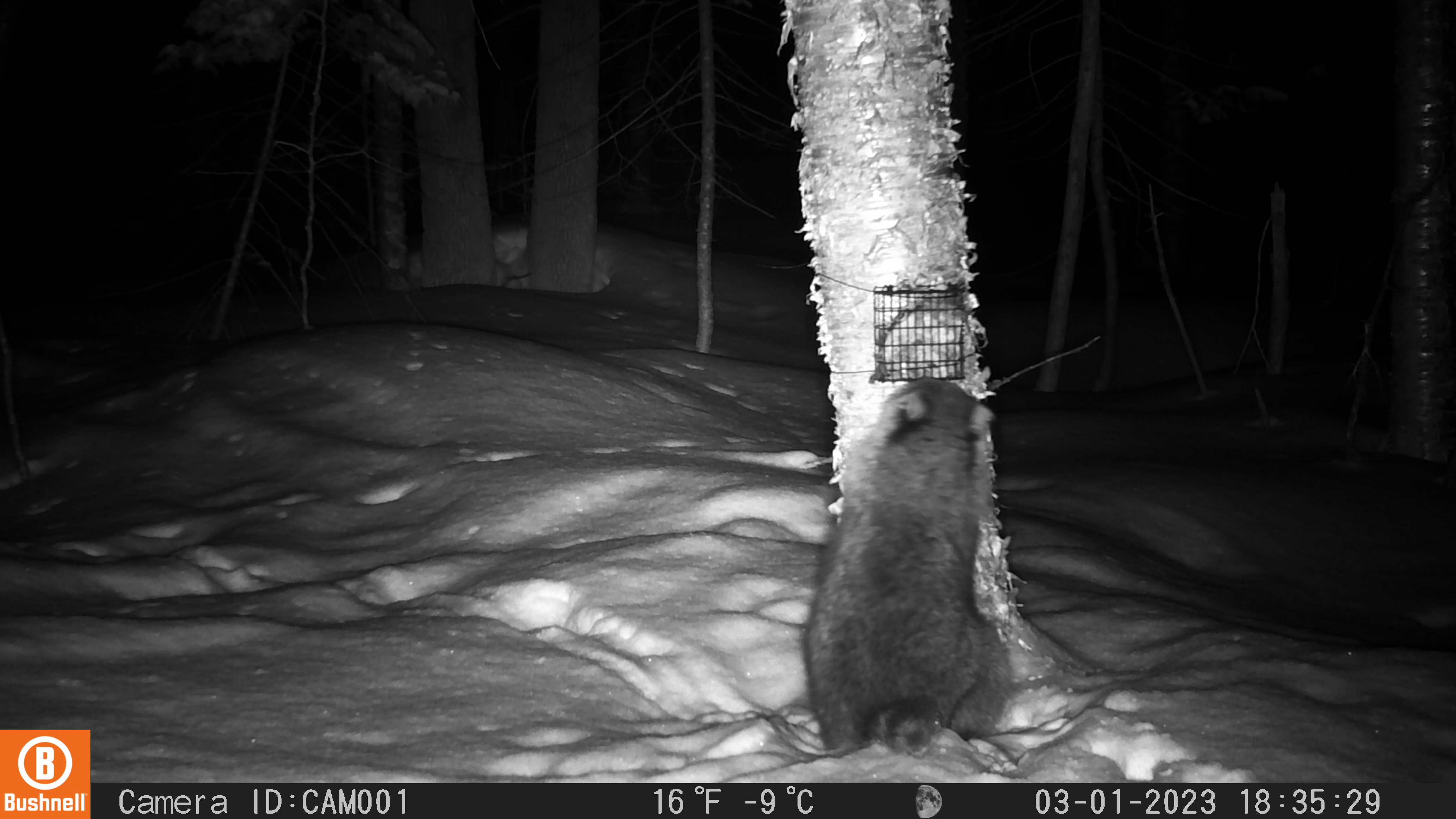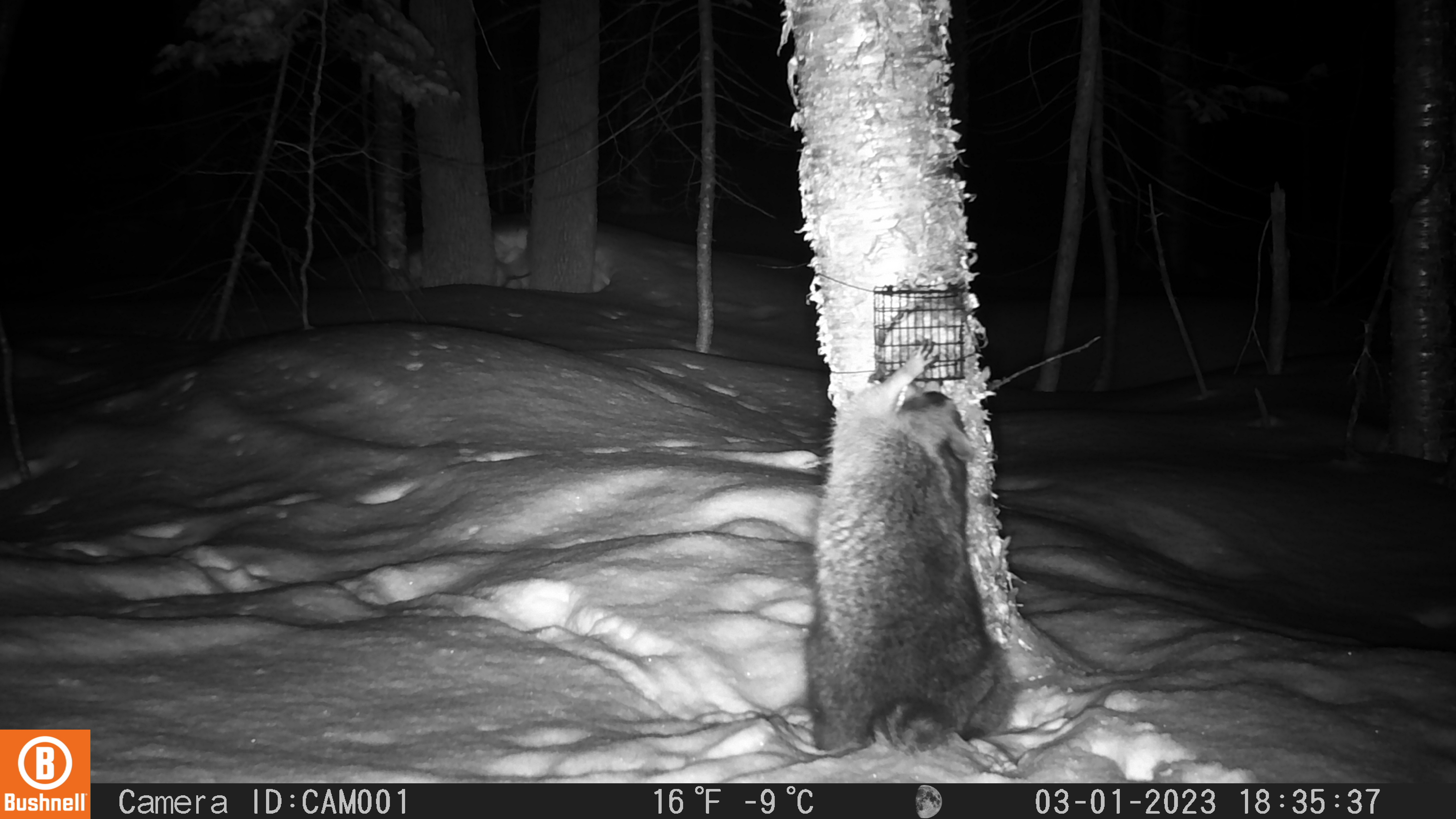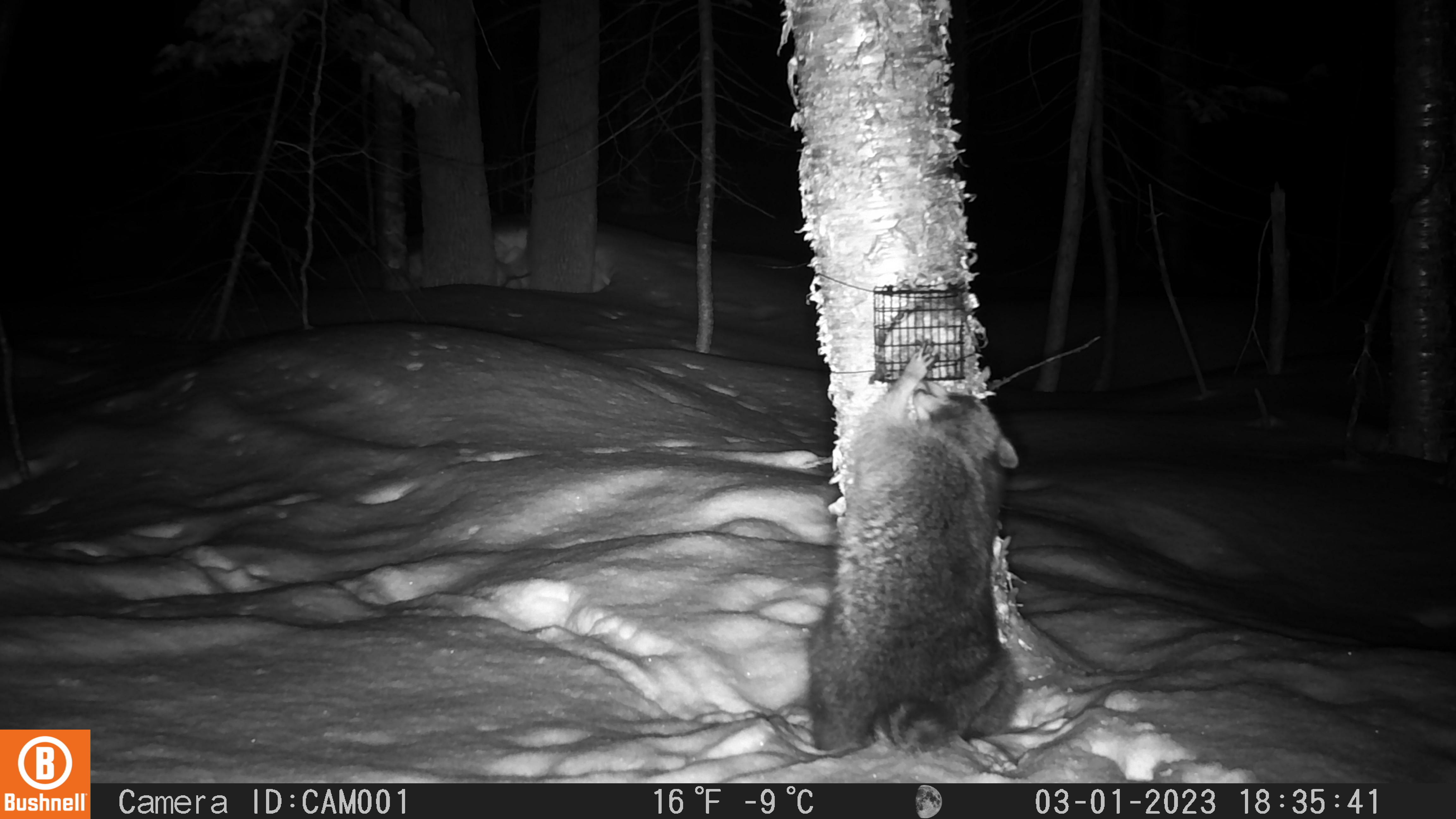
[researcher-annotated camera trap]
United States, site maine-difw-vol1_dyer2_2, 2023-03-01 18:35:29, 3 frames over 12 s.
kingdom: Animalia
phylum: Chordata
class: Mammalia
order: Carnivora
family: Procyonidae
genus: Procyon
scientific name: Procyon lotor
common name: raccoon